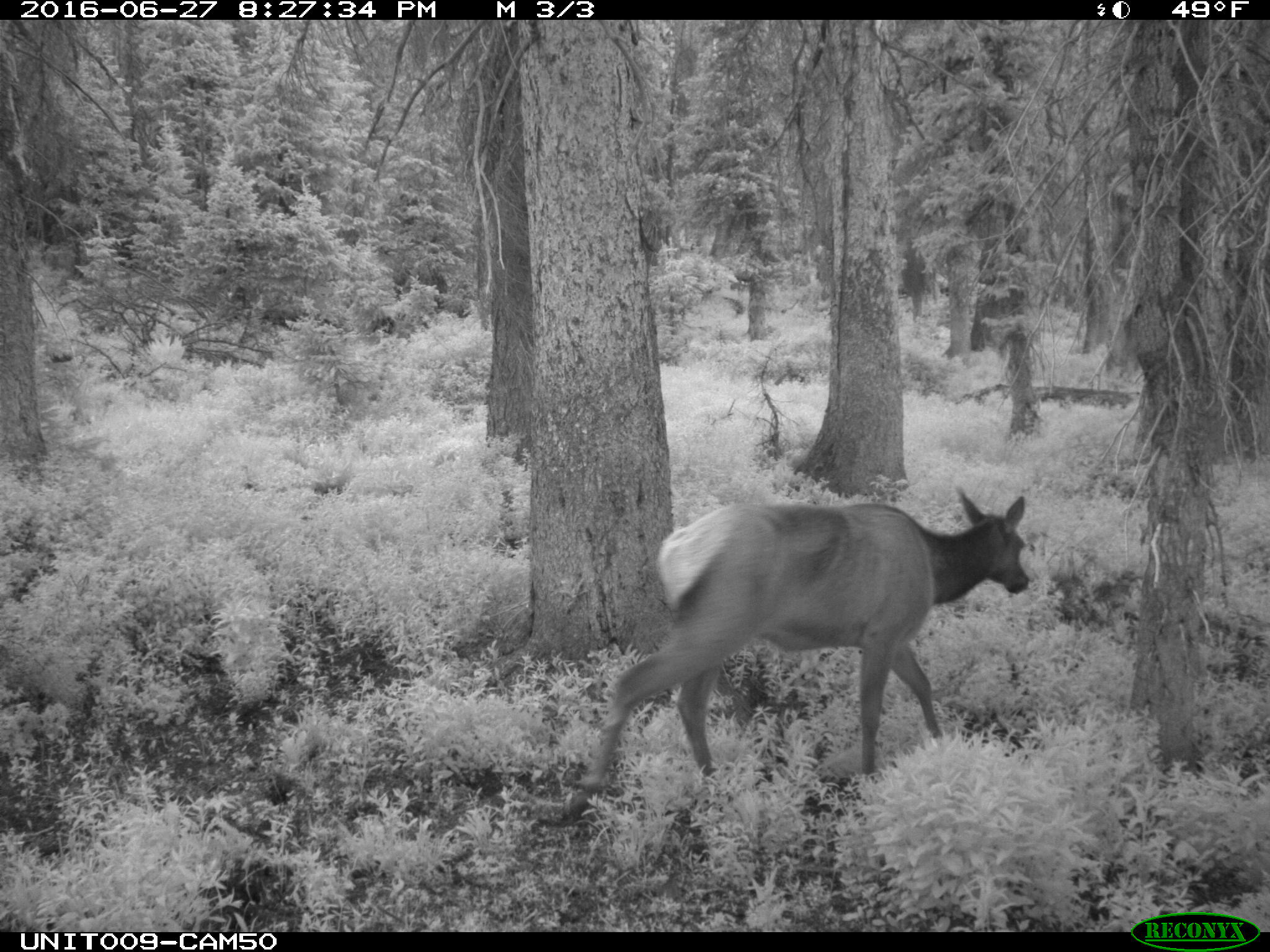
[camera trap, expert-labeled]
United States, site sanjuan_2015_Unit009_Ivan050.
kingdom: Animalia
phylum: Chordata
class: Mammalia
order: Artiodactyla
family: Cervidae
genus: Cervus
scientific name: Cervus elaphus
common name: red deer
Cervus elaphus (red deer).